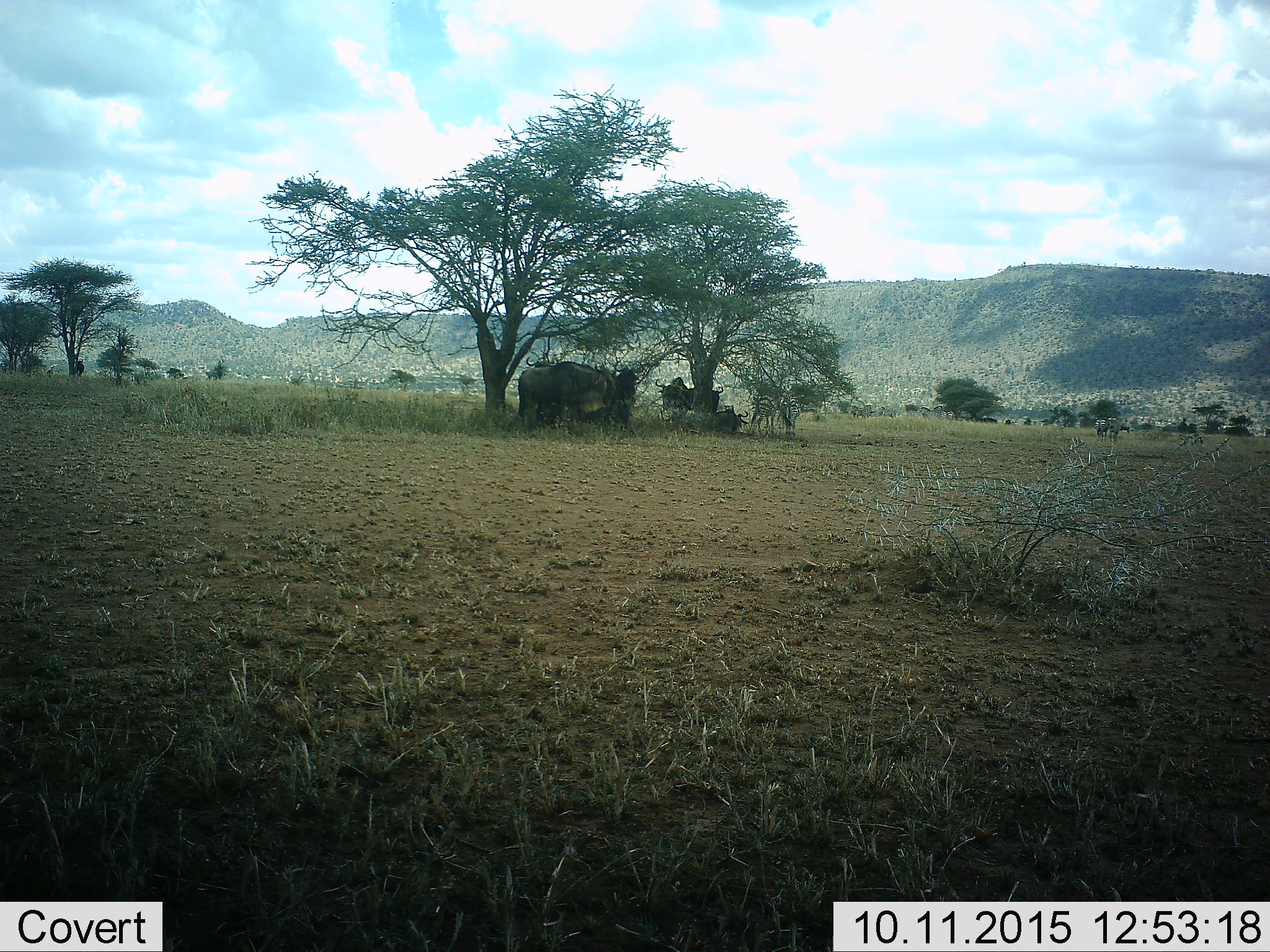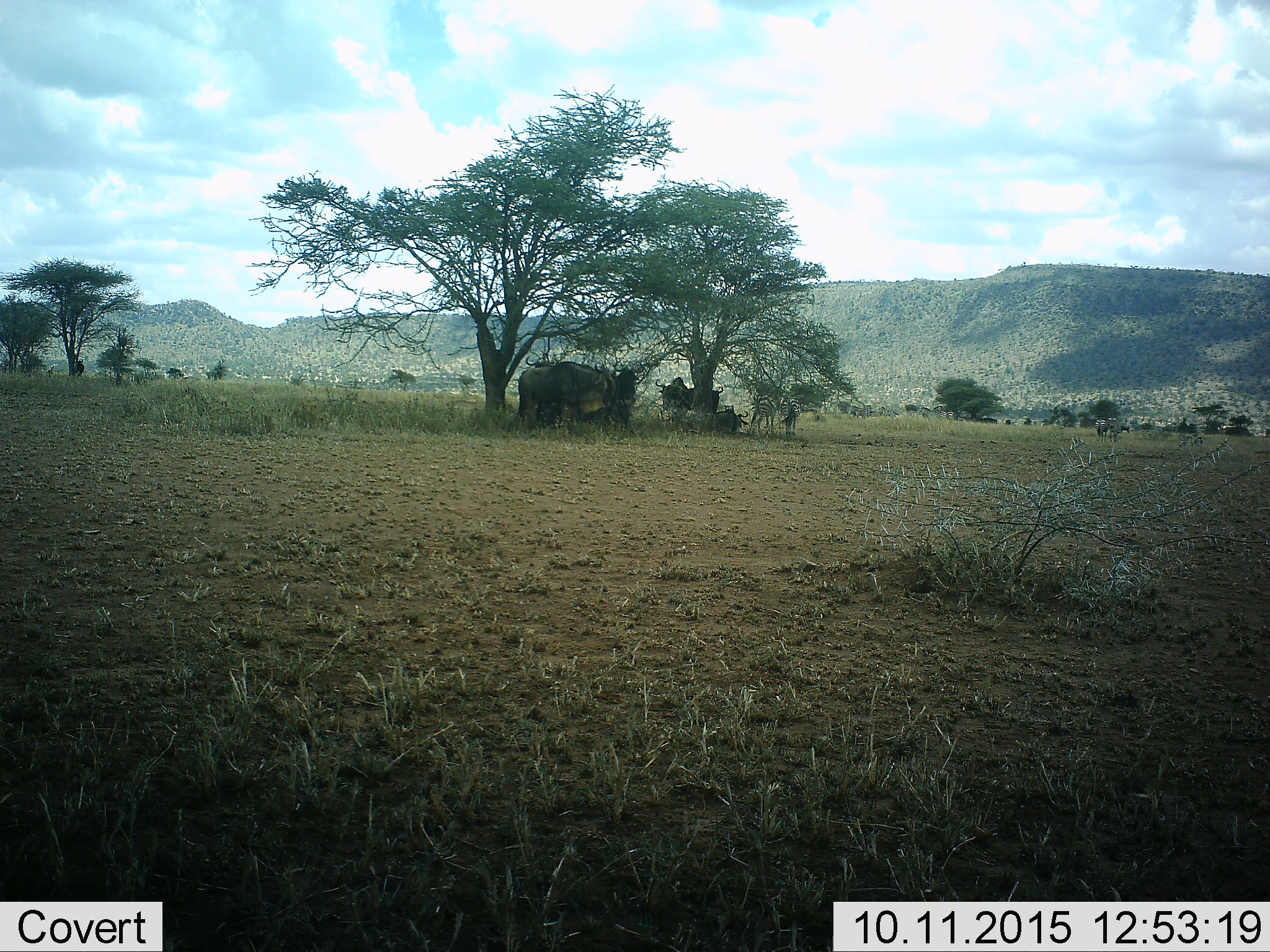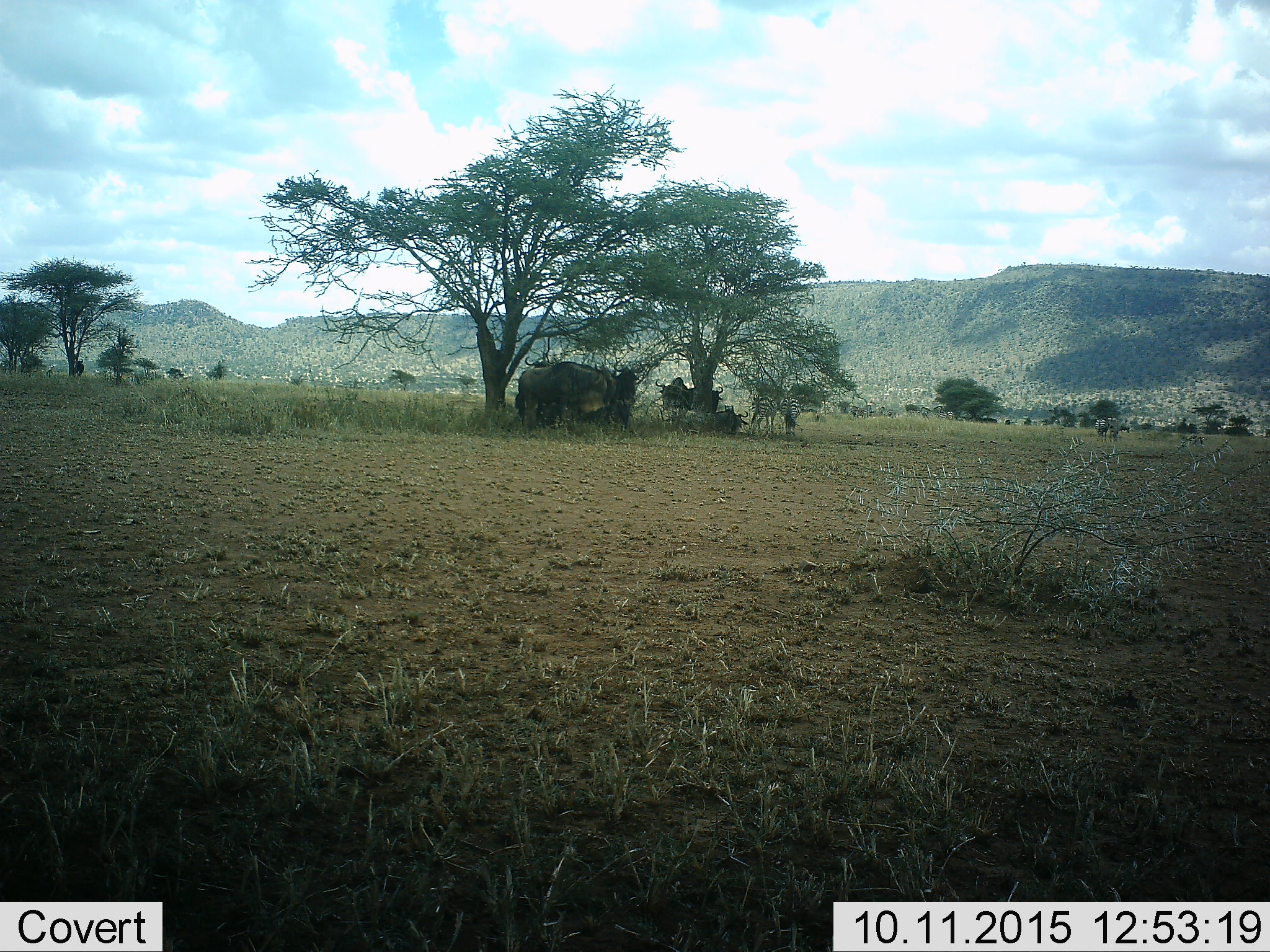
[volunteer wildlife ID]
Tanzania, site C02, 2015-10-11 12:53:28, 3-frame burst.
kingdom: Animalia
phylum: Chordata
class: Mammalia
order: Artiodactyla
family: Bovidae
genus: Connochaetes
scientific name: Connochaetes taurinus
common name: blue wildebeest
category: wildebeest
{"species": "wildebeest (blue wildebeest) (Connochaetes taurinus)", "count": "7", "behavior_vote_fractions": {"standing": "93%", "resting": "86%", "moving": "0%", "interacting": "0%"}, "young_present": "0%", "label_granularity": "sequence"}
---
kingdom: Animalia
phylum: Chordata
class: Mammalia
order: Perissodactyla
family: Equidae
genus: Equus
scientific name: Equus quagga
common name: plains zebra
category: zebra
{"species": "zebra (plains zebra) (Equus quagga)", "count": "7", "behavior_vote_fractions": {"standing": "100%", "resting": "7%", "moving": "7%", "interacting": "0%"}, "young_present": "0%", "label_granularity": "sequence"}